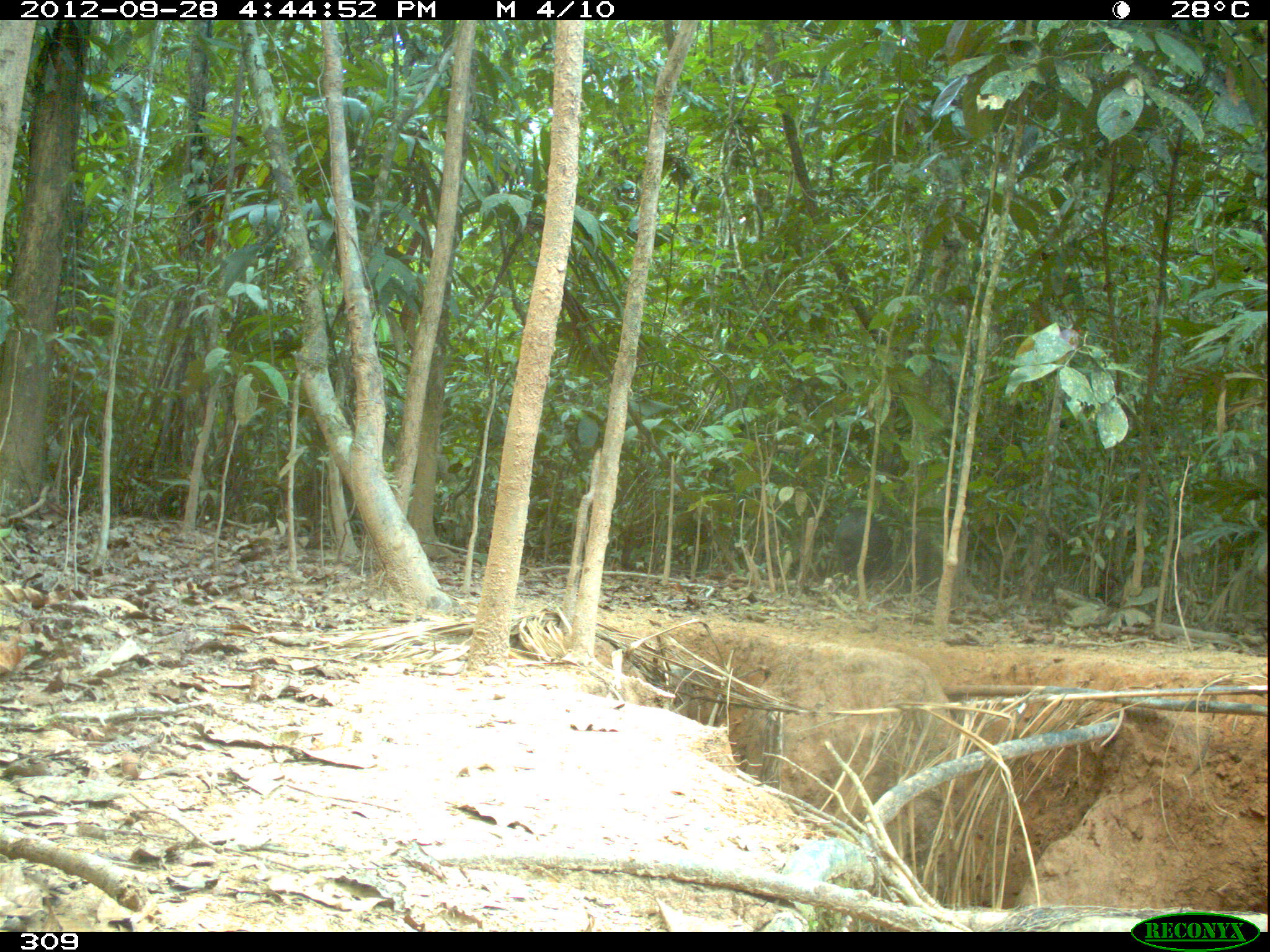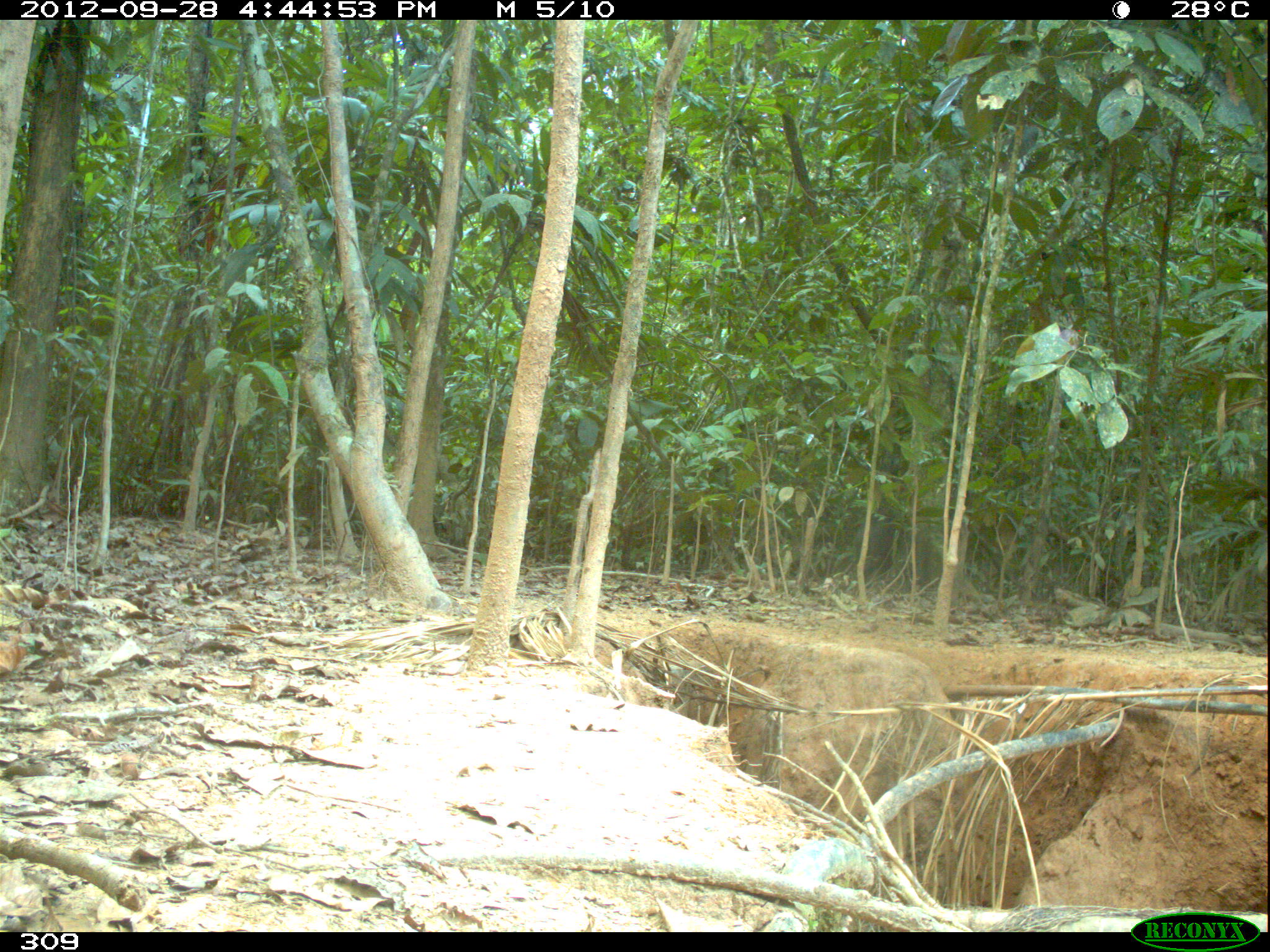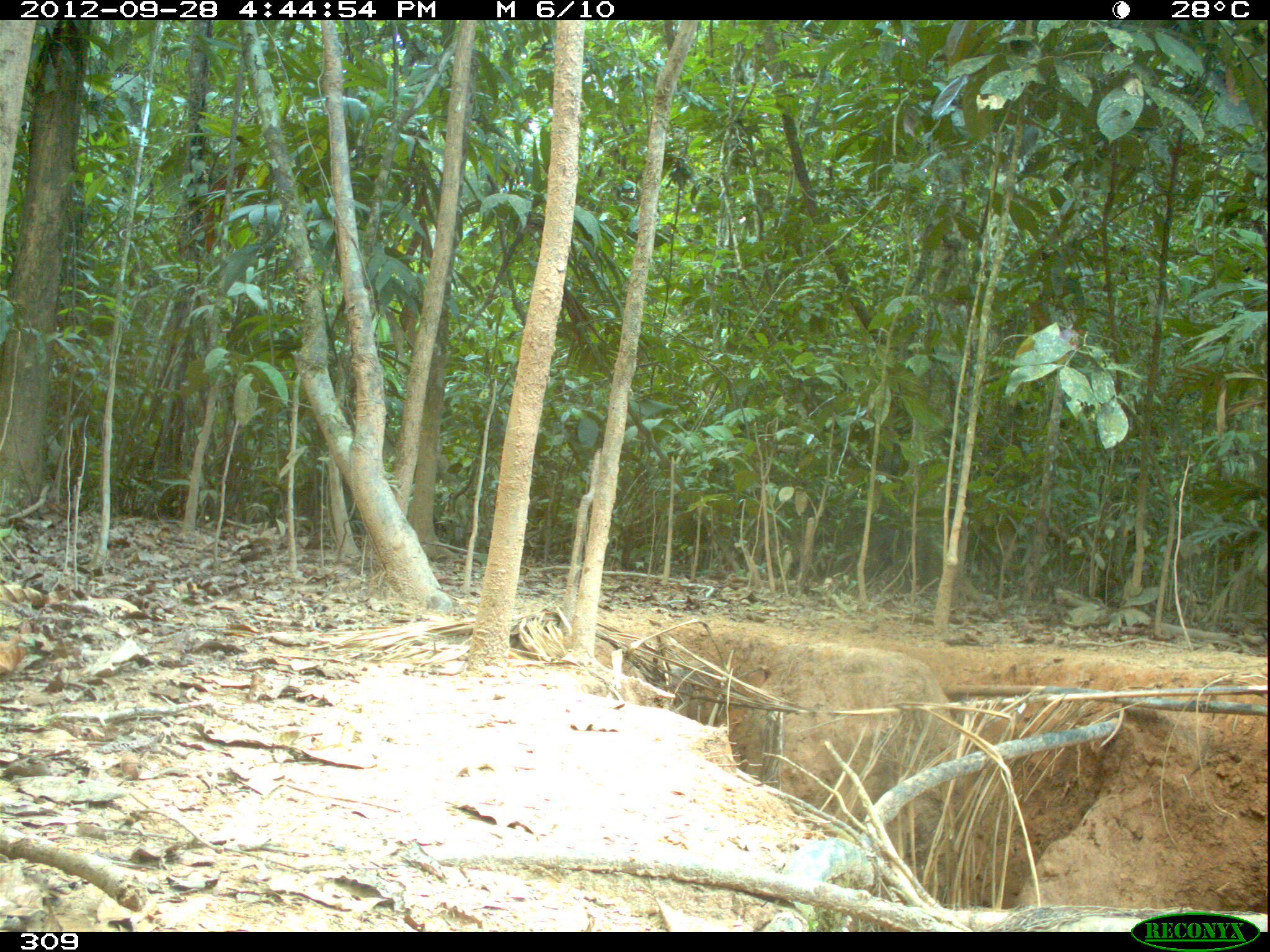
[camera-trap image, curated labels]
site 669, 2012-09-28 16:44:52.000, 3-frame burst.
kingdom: Animalia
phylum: Chordata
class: Mammalia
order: Artiodactyla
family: Tayassuidae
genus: Tayassu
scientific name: Tayassu pecari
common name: white-lipped peccary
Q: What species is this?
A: Tayassu pecari (white-lipped peccary).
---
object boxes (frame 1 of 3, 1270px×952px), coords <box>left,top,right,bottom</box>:
tayassu pecari: <box>835,513,893,574</box>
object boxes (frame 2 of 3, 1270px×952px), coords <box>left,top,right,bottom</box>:
tayassu pecari: <box>852,517,906,594</box>